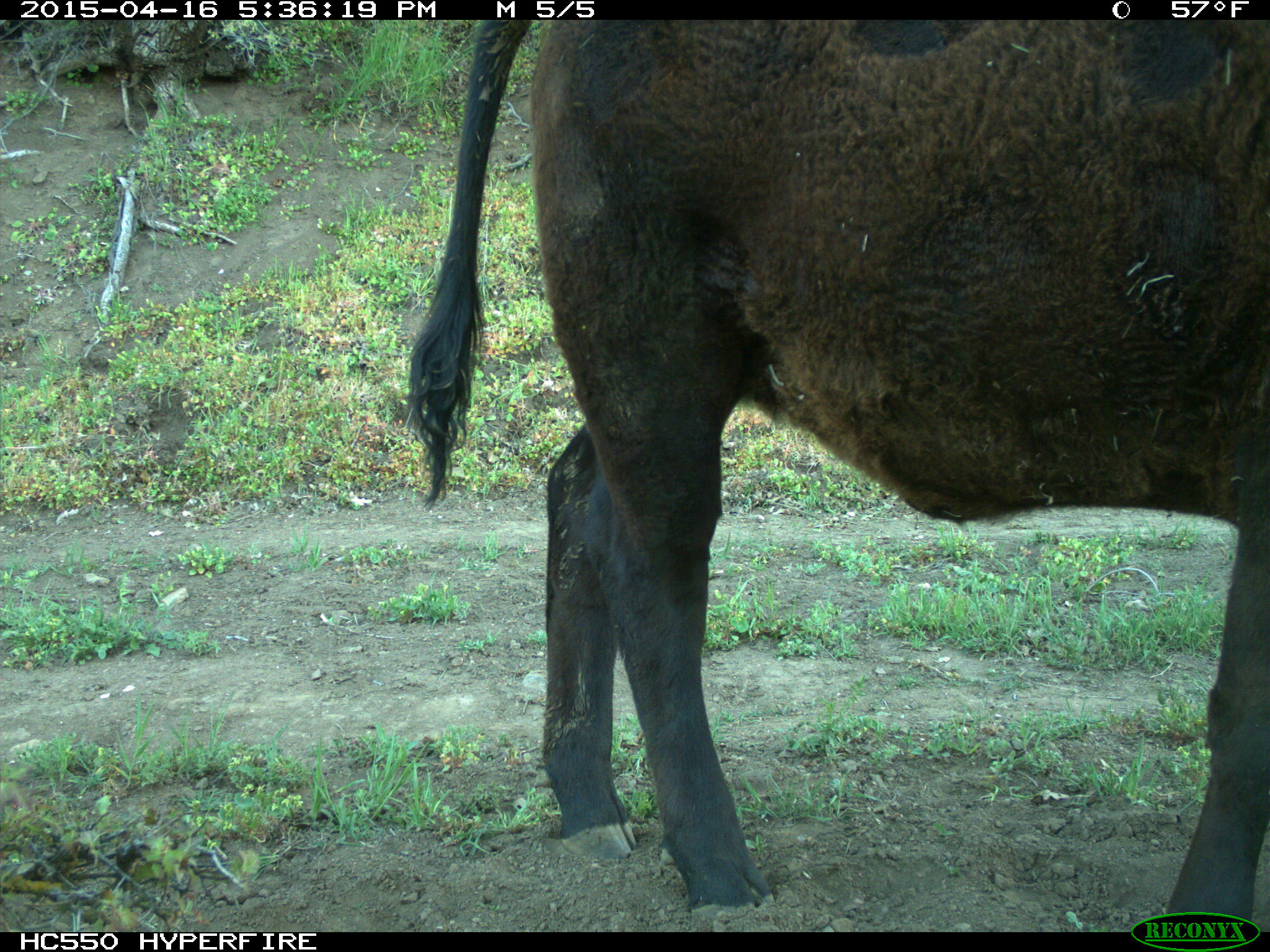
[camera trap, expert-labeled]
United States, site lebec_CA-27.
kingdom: Animalia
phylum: Chordata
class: Mammalia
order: Artiodactyla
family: Bovidae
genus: Bos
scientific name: Bos taurus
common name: domestic cow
Bos taurus (domestic cow).